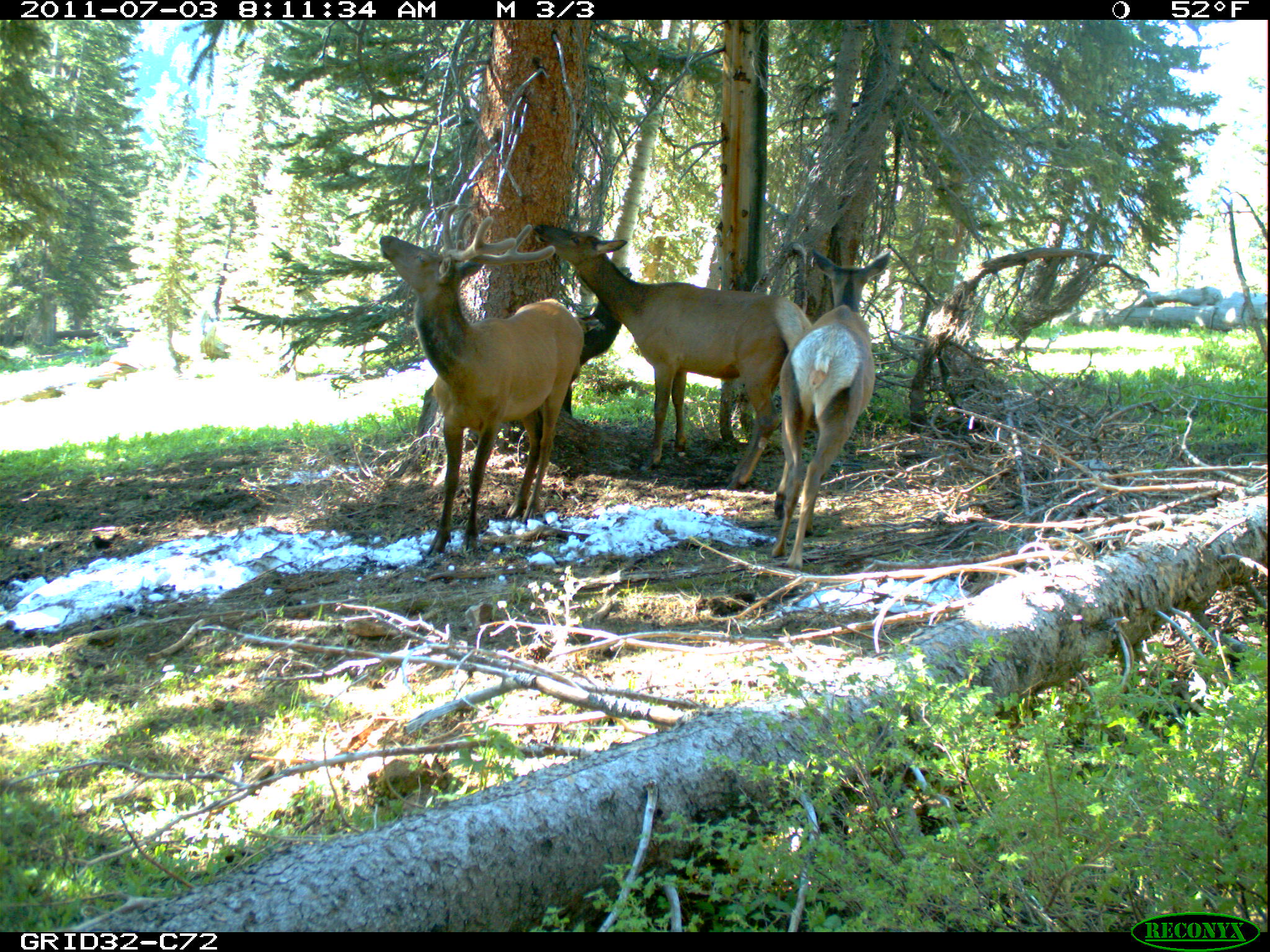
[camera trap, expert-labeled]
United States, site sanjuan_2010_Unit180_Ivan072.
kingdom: Animalia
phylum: Chordata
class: Mammalia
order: Artiodactyla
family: Cervidae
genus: Cervus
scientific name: Cervus elaphus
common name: red deer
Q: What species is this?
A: Cervus elaphus (red deer).